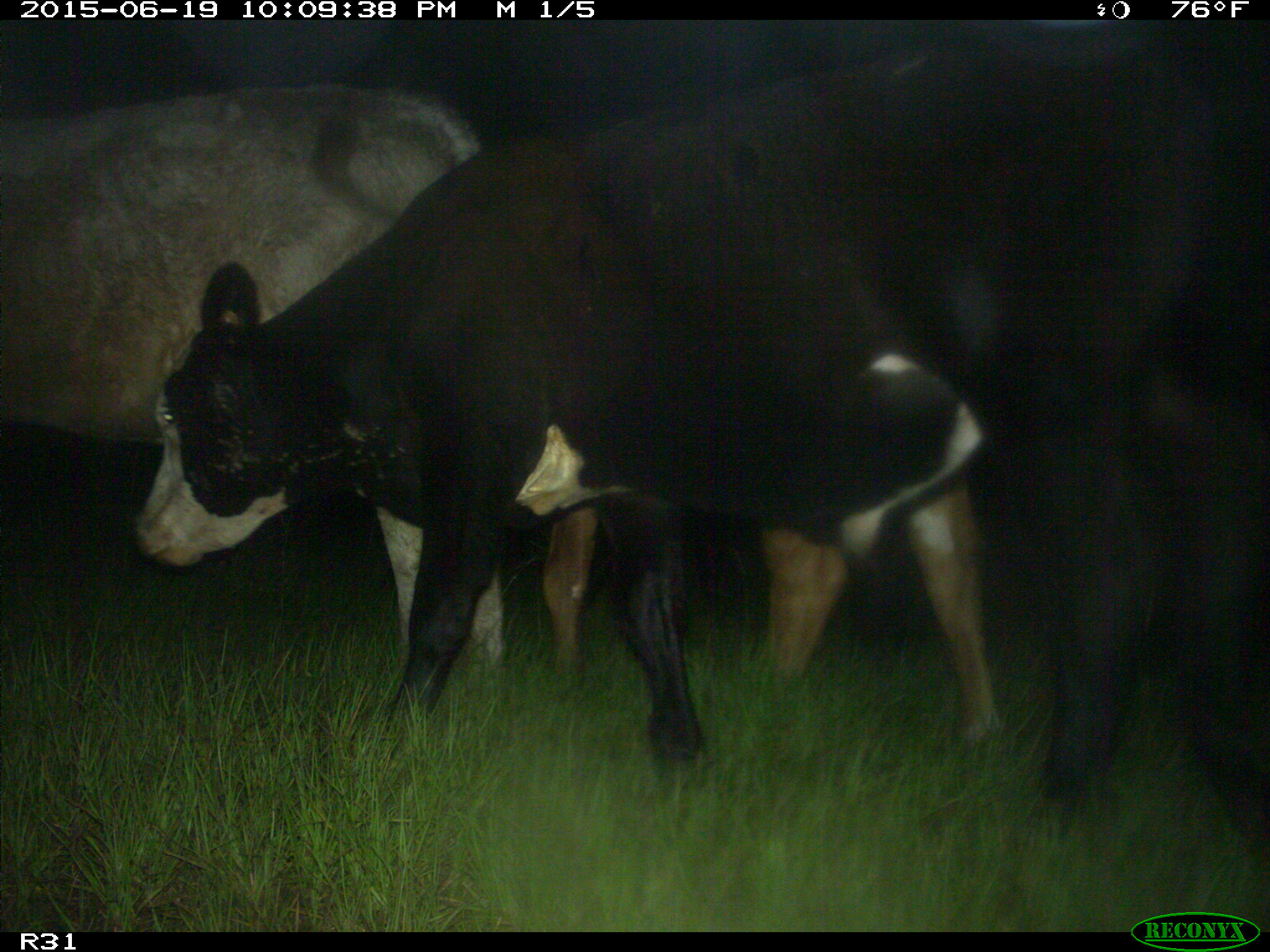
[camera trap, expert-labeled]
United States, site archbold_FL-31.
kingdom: Animalia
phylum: Chordata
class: Mammalia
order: Artiodactyla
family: Bovidae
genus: Bos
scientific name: Bos taurus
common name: domestic cow